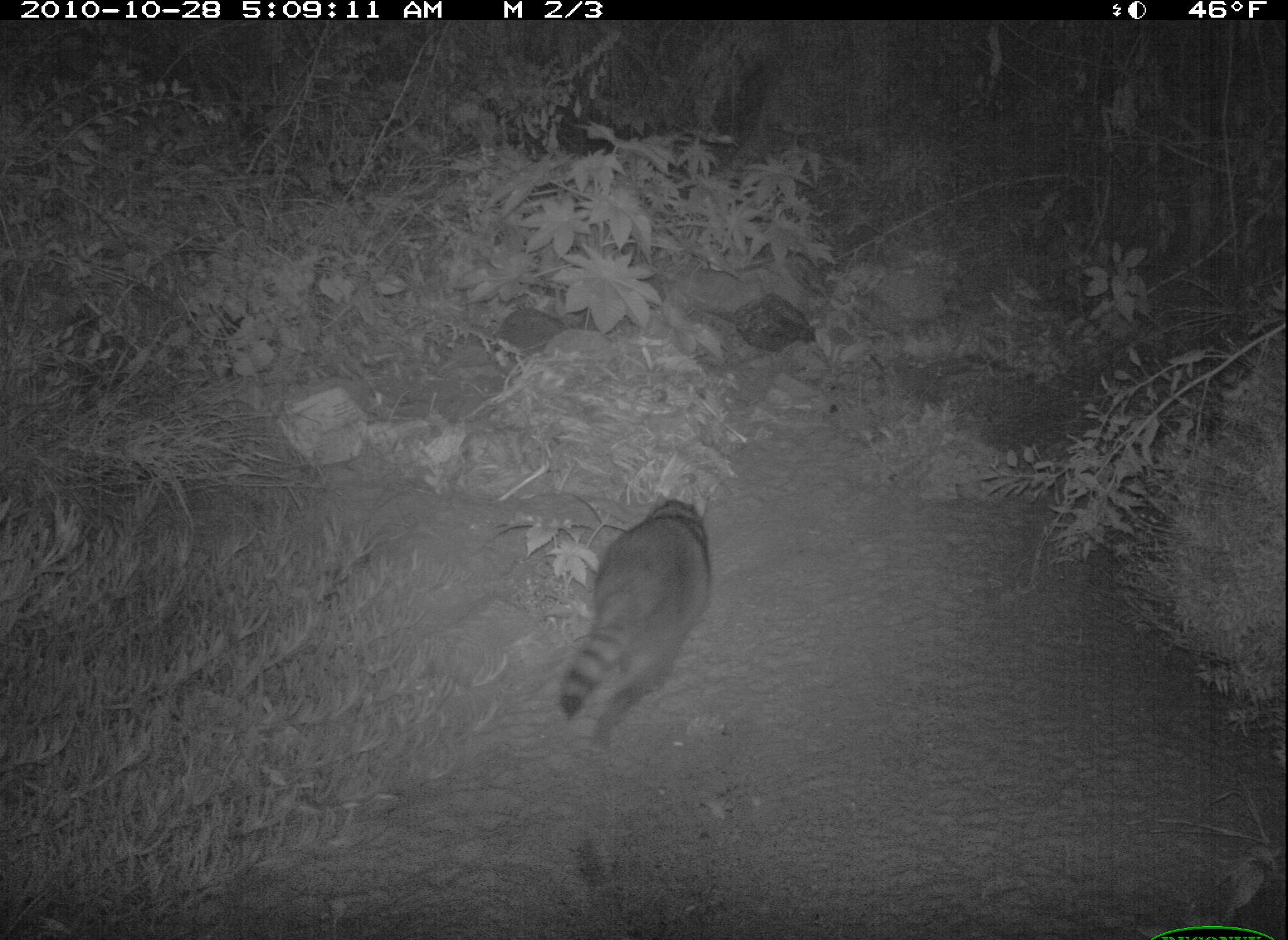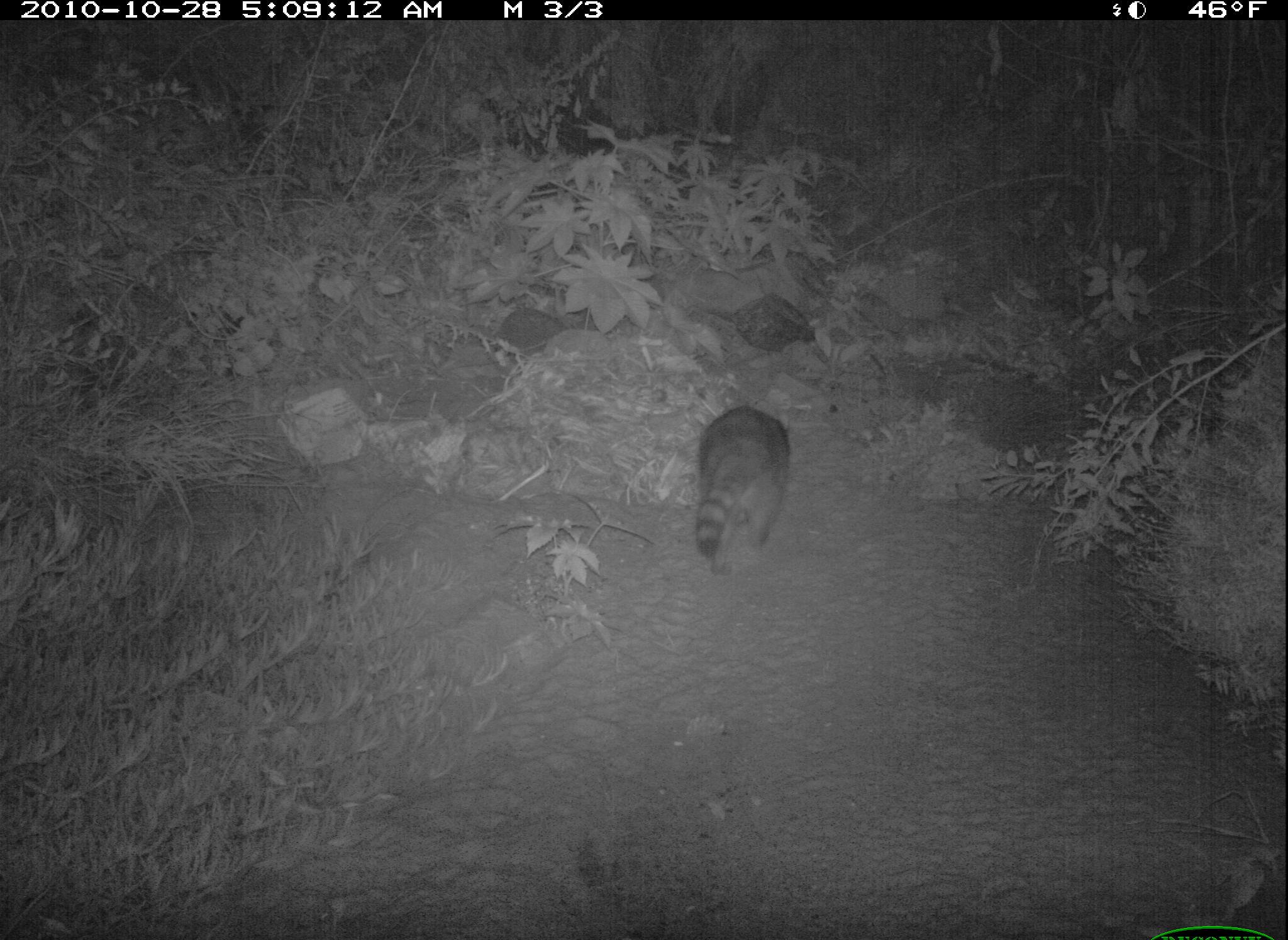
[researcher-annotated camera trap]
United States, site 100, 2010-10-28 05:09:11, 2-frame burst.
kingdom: Animalia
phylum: Chordata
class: Mammalia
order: Carnivora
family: Procyonidae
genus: Procyon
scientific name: Procyon lotor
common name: raccoon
Raccoon (Procyon lotor).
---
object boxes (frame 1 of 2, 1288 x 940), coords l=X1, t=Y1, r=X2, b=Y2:
raccoon: l=536, t=485, r=723, b=763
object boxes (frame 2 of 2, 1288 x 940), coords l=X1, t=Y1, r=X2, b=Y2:
raccoon: l=687, t=398, r=802, b=581